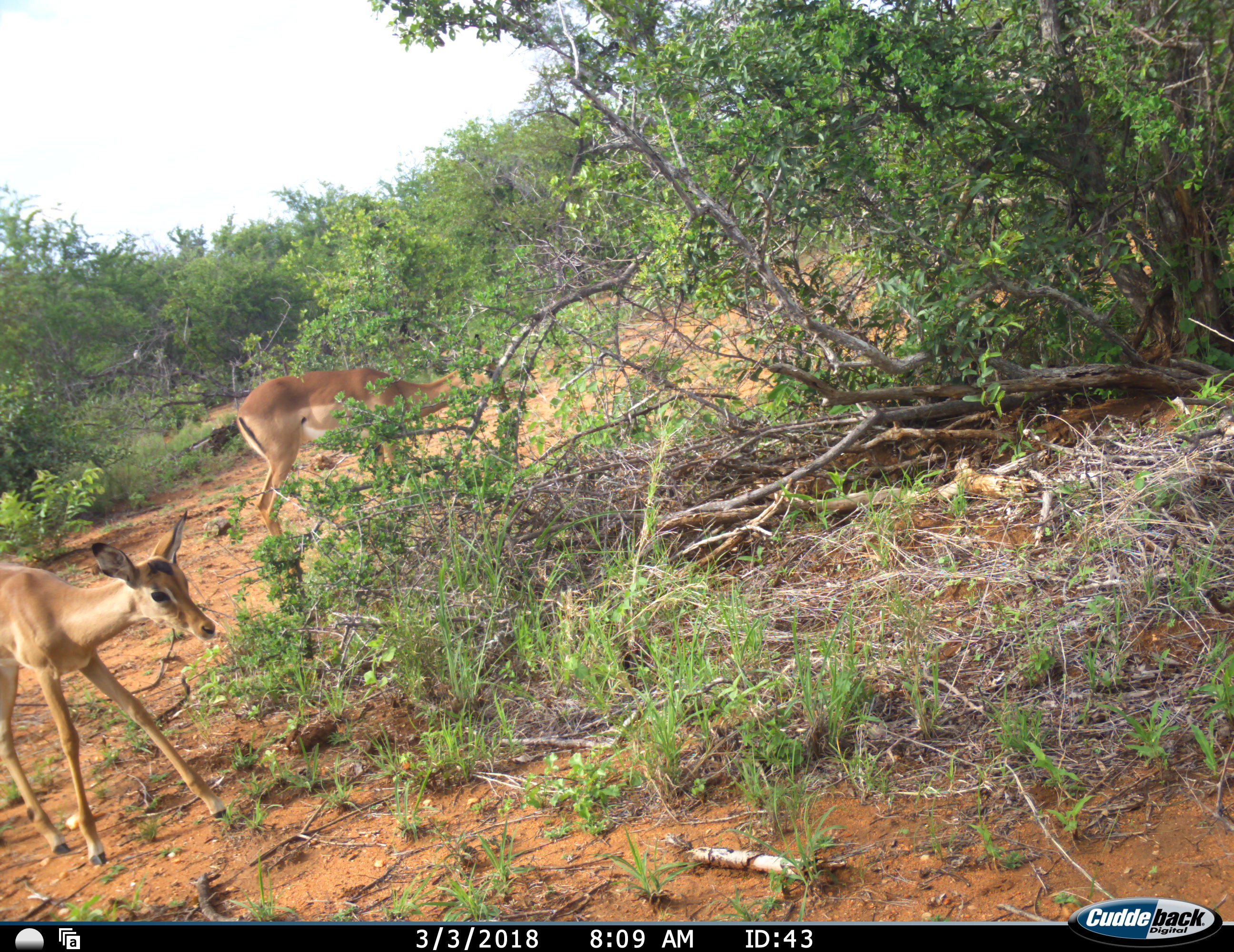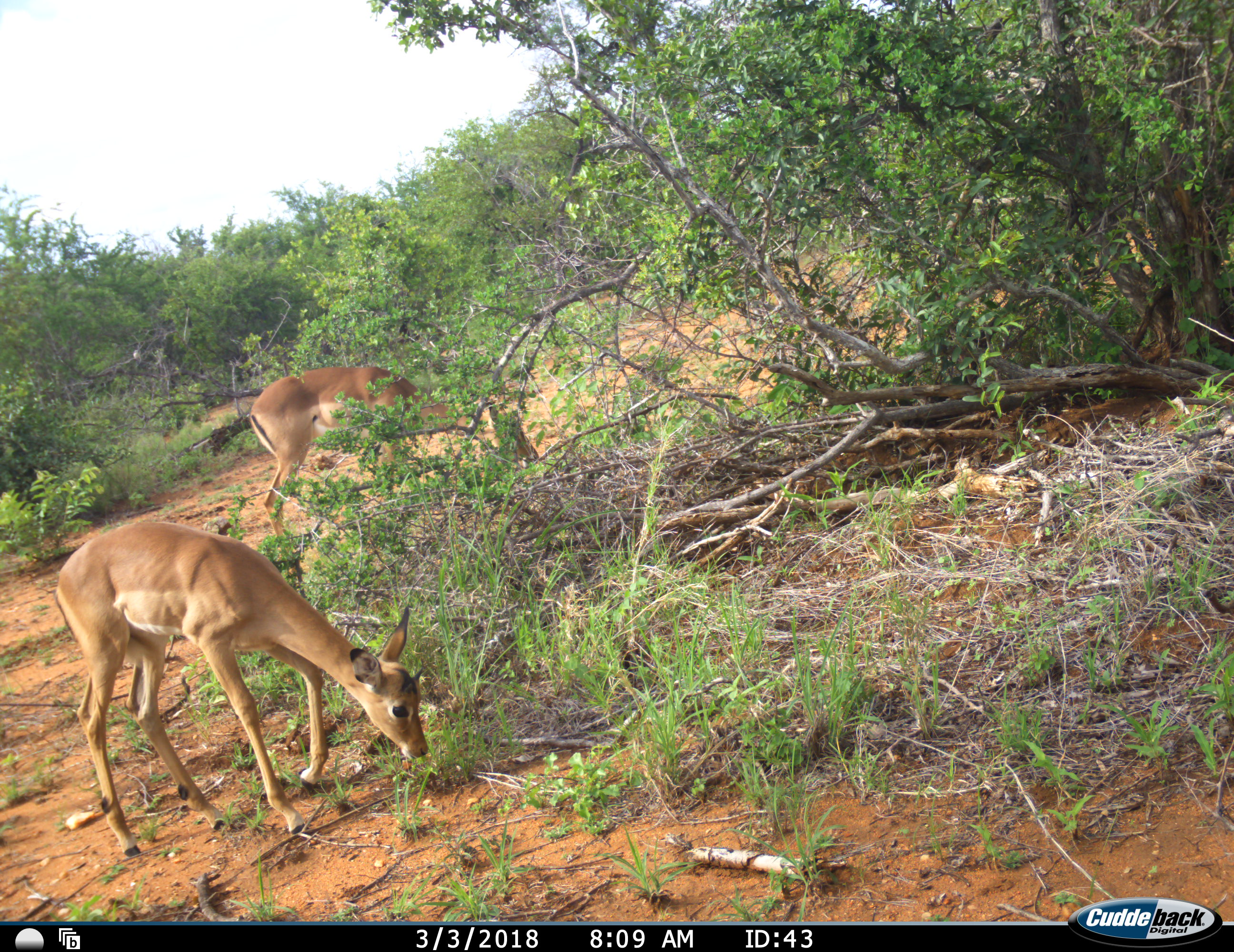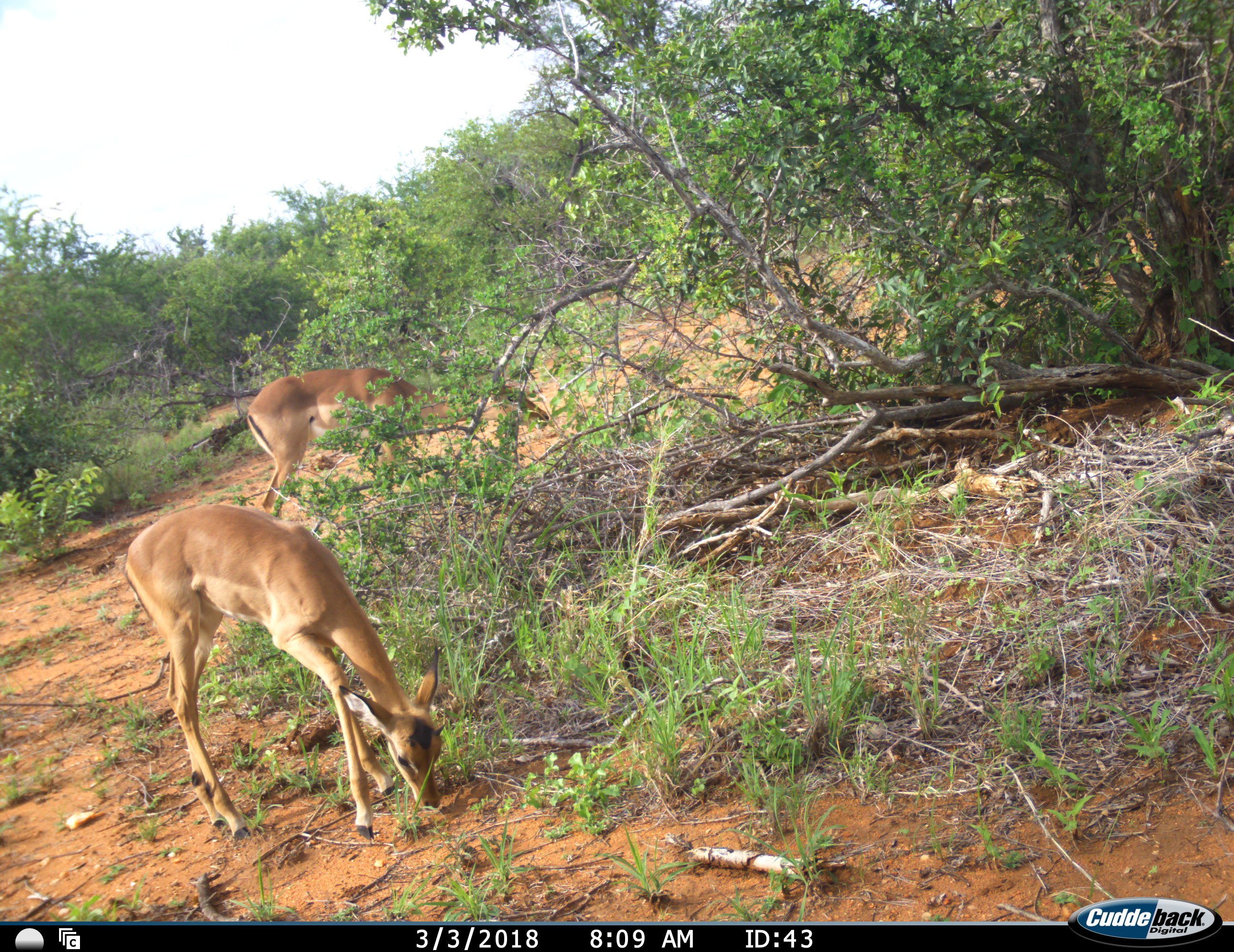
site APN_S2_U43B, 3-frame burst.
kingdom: Animalia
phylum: Chordata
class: Mammalia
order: Artiodactyla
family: Bovidae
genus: Aepyceros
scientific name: Aepyceros melampus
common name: impala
Impala (Aepyceros melampus), count 2. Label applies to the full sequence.